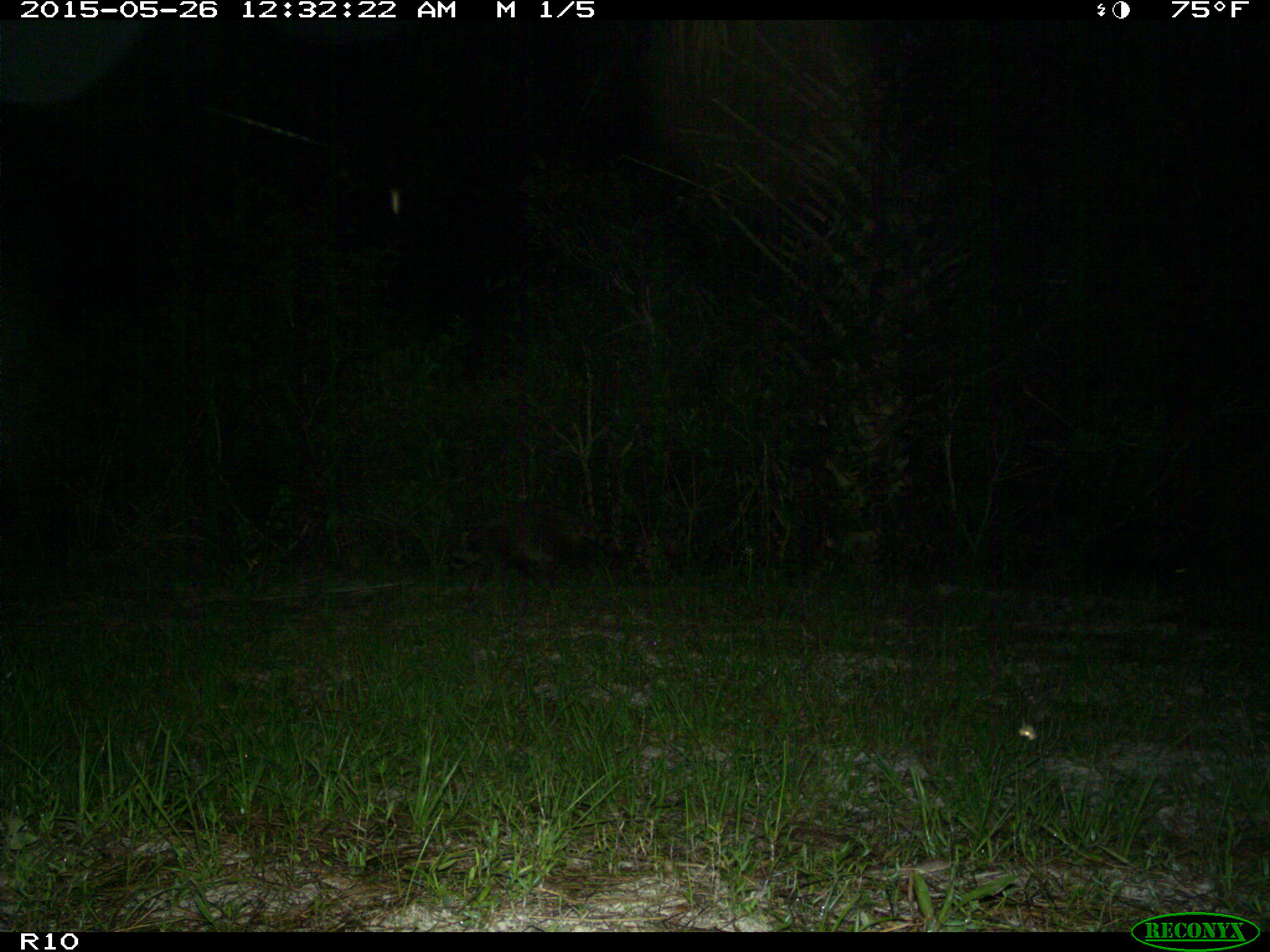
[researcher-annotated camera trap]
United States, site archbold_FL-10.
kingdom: Animalia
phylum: Chordata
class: Mammalia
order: Carnivora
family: Procyonidae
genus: Procyon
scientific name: Procyon lotor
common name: common raccoon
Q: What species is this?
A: Procyon lotor (common raccoon).